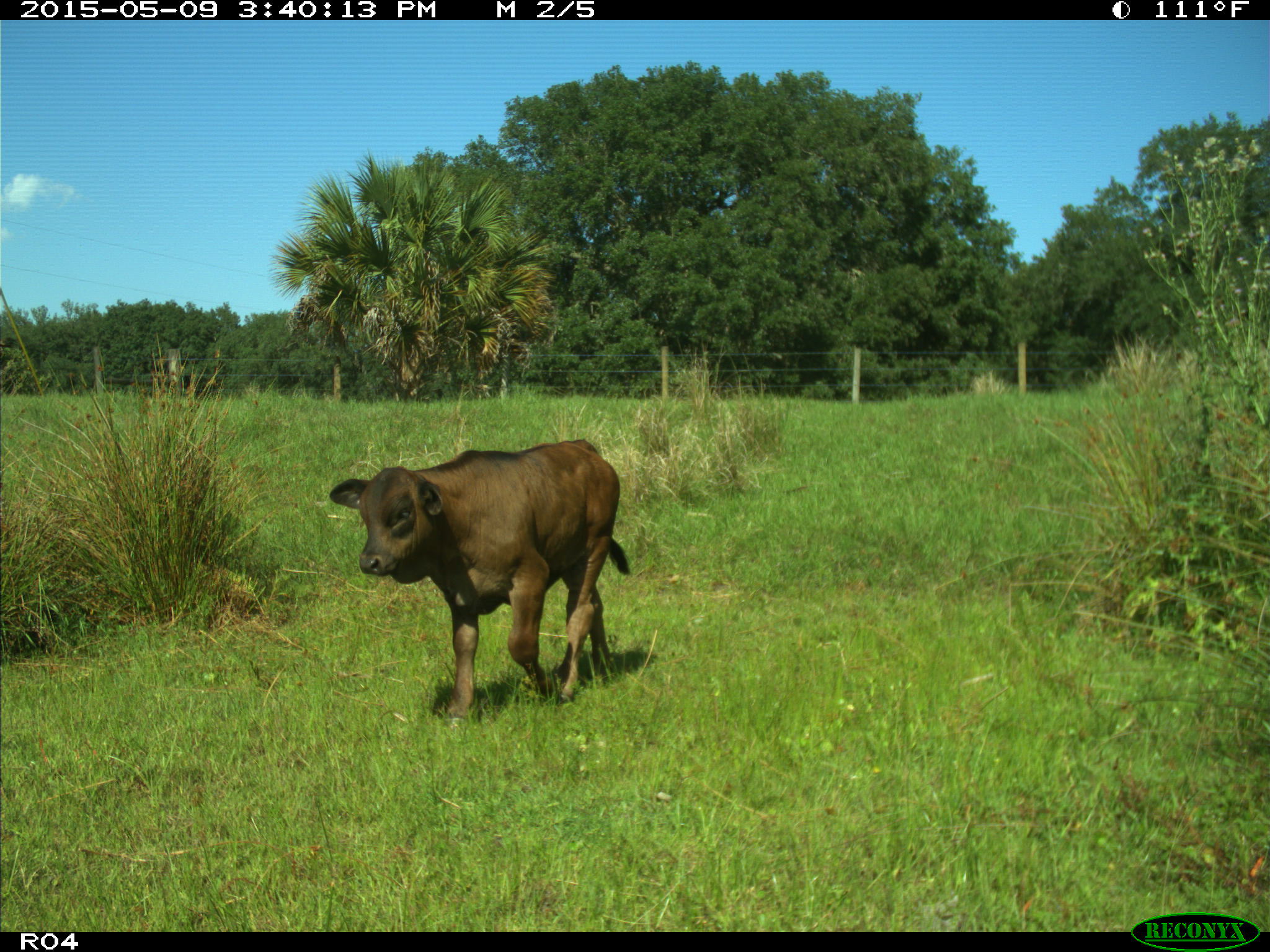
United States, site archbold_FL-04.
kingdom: Animalia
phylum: Chordata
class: Mammalia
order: Artiodactyla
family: Bovidae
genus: Bos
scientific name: Bos taurus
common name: domestic cow